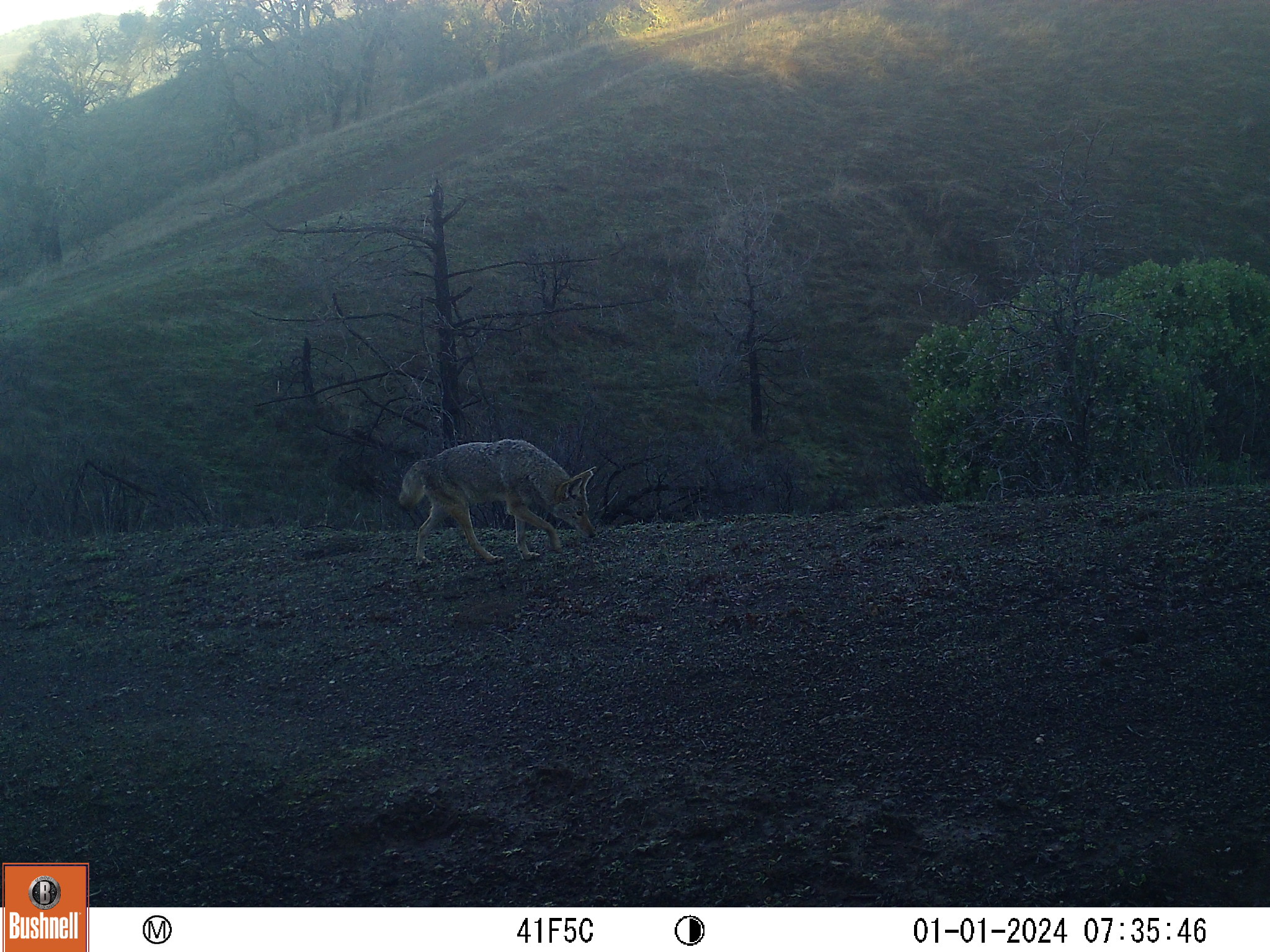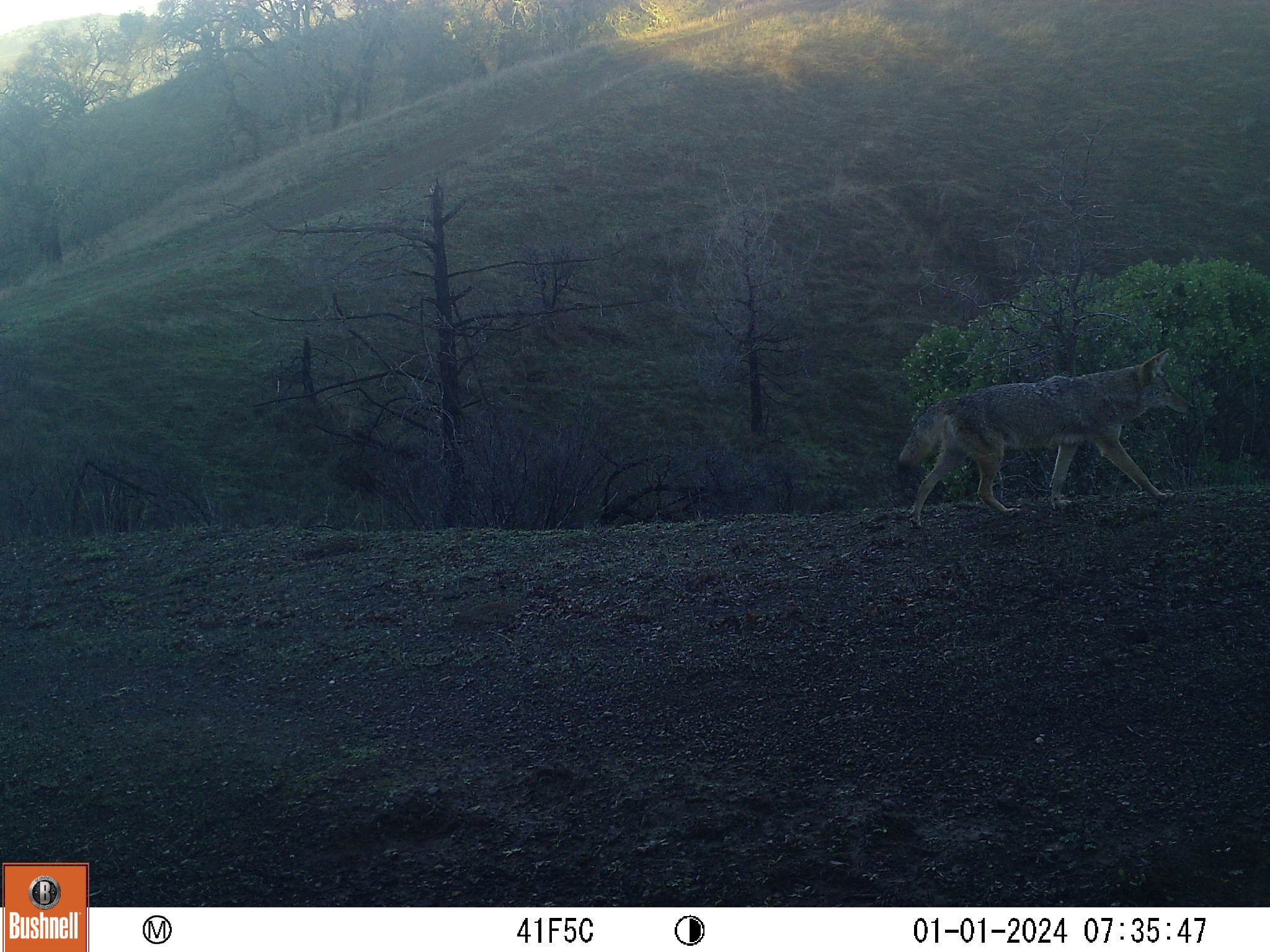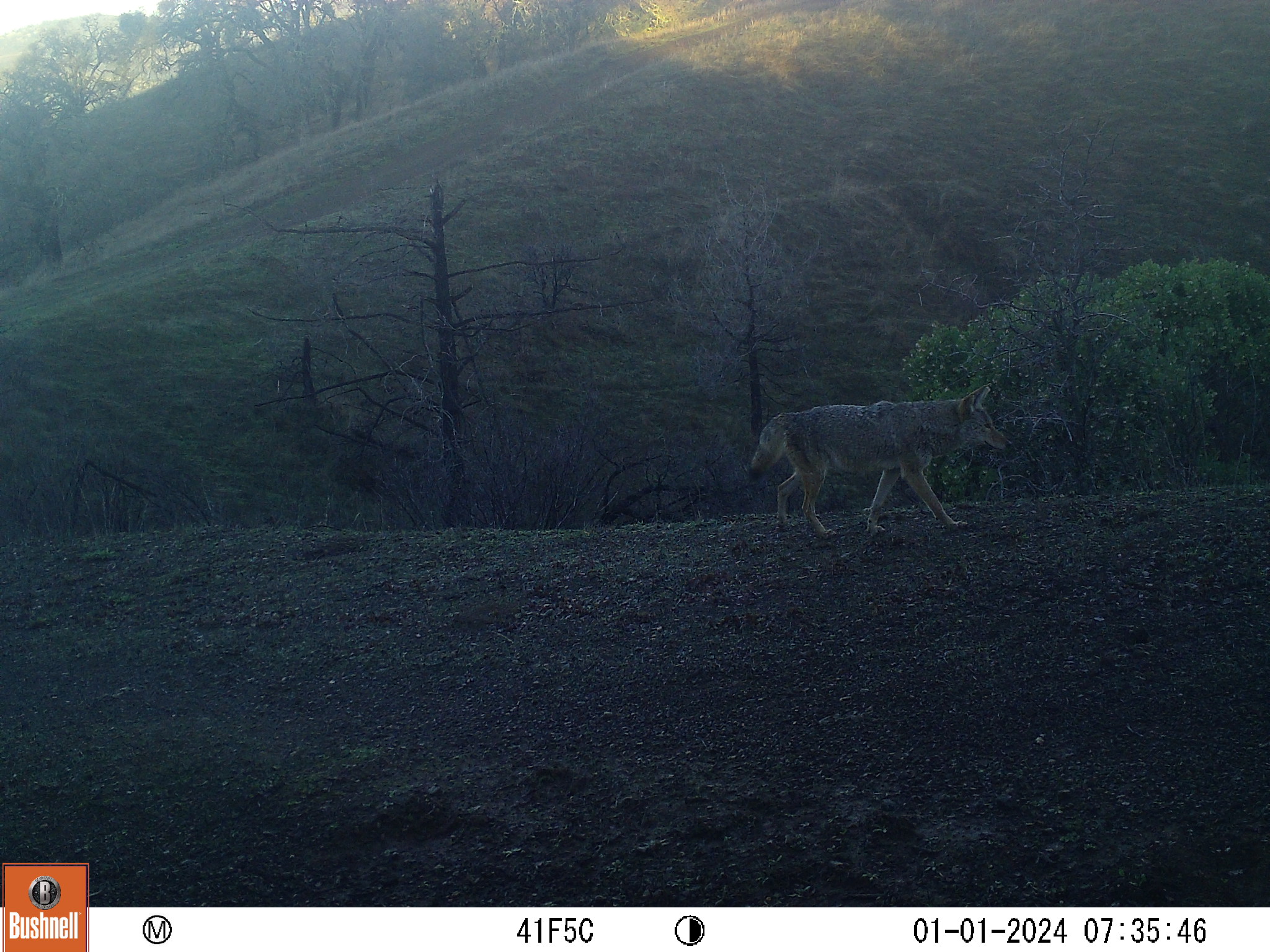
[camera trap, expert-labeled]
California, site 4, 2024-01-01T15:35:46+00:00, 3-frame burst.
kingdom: Animalia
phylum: Chordata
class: Mammalia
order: Carnivora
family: Canidae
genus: Canis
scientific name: Canis latrans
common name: coyote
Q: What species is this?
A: Coyote (Canis latrans).